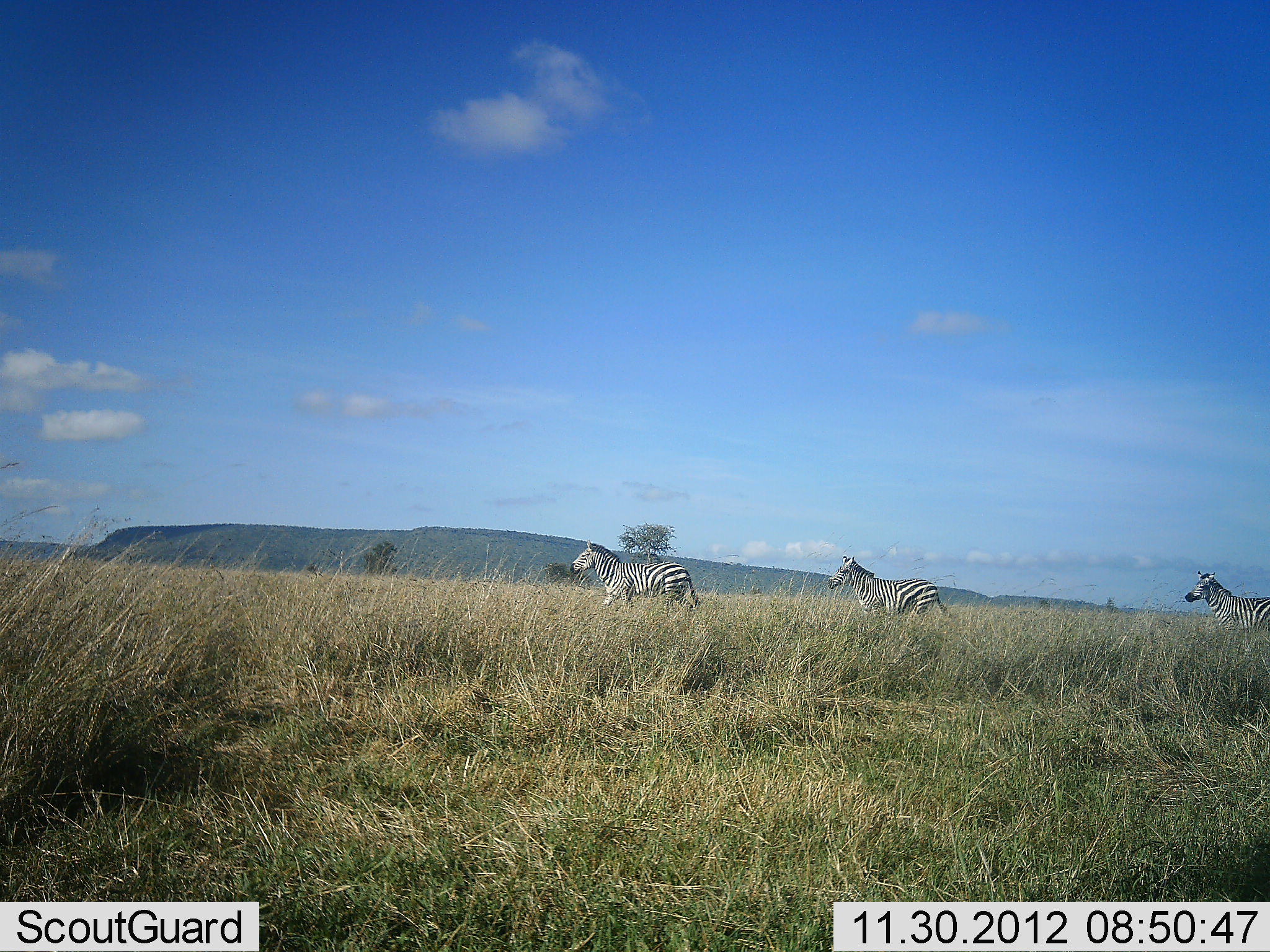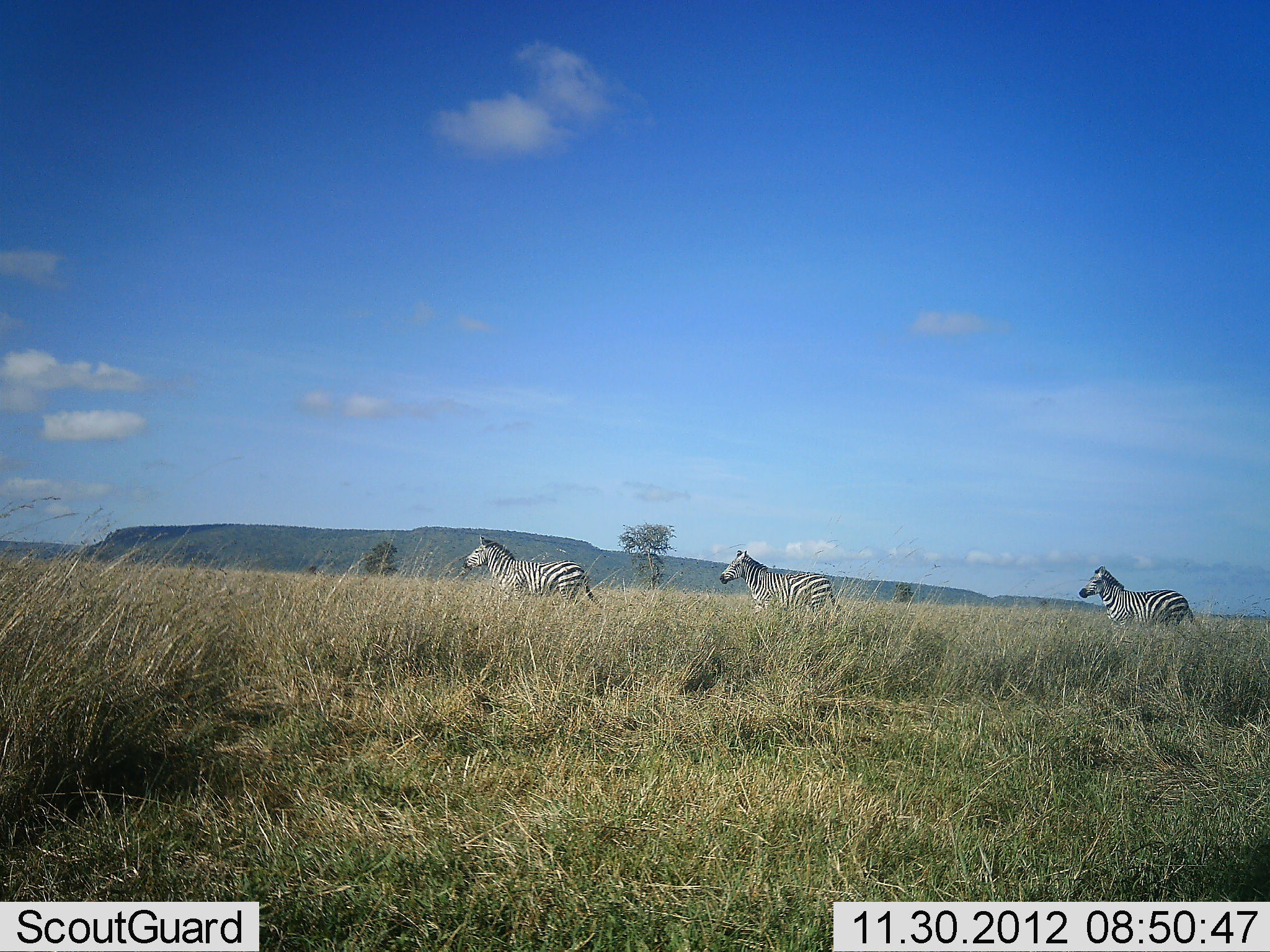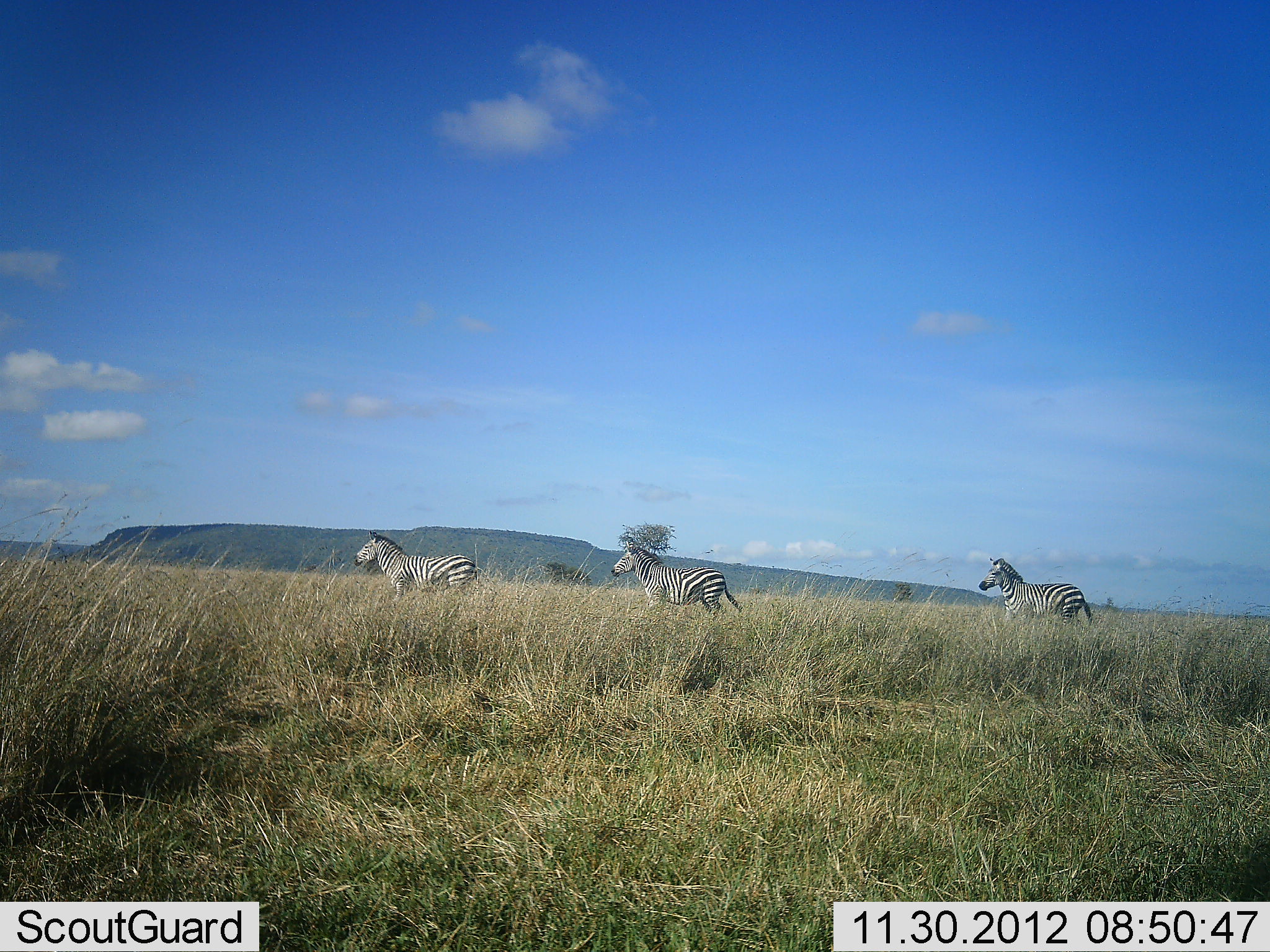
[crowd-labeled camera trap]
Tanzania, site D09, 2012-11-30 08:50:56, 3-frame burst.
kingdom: Animalia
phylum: Chordata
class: Mammalia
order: Perissodactyla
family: Equidae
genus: Equus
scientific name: Equus quagga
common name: plains zebra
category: zebra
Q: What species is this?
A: Zebra (plains zebra) (Equus quagga).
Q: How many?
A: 3.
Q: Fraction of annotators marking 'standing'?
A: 10%.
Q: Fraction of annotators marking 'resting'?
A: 0%.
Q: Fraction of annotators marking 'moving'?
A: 100%.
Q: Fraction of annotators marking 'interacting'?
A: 0%.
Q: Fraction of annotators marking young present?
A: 0%.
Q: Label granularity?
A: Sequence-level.